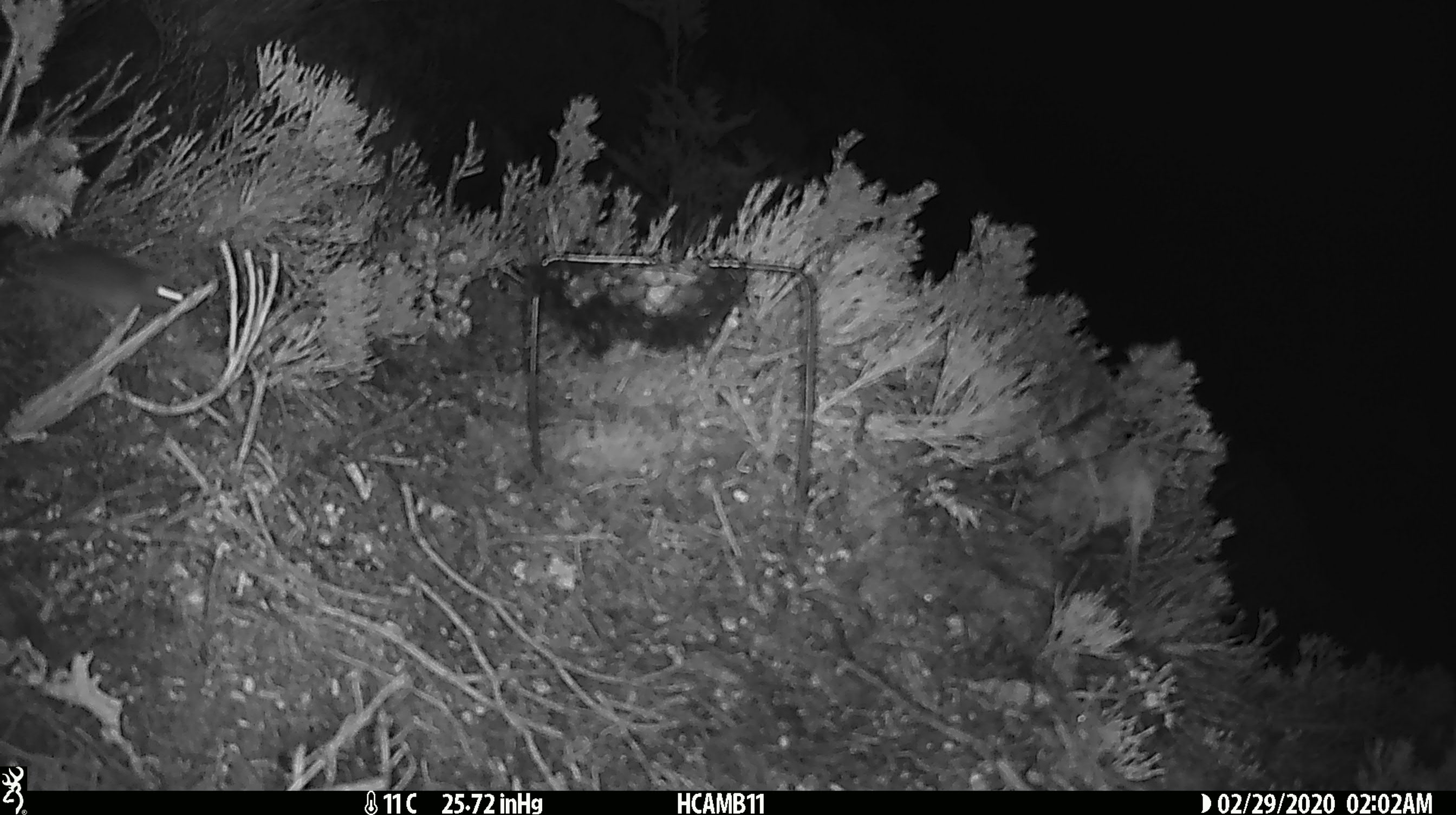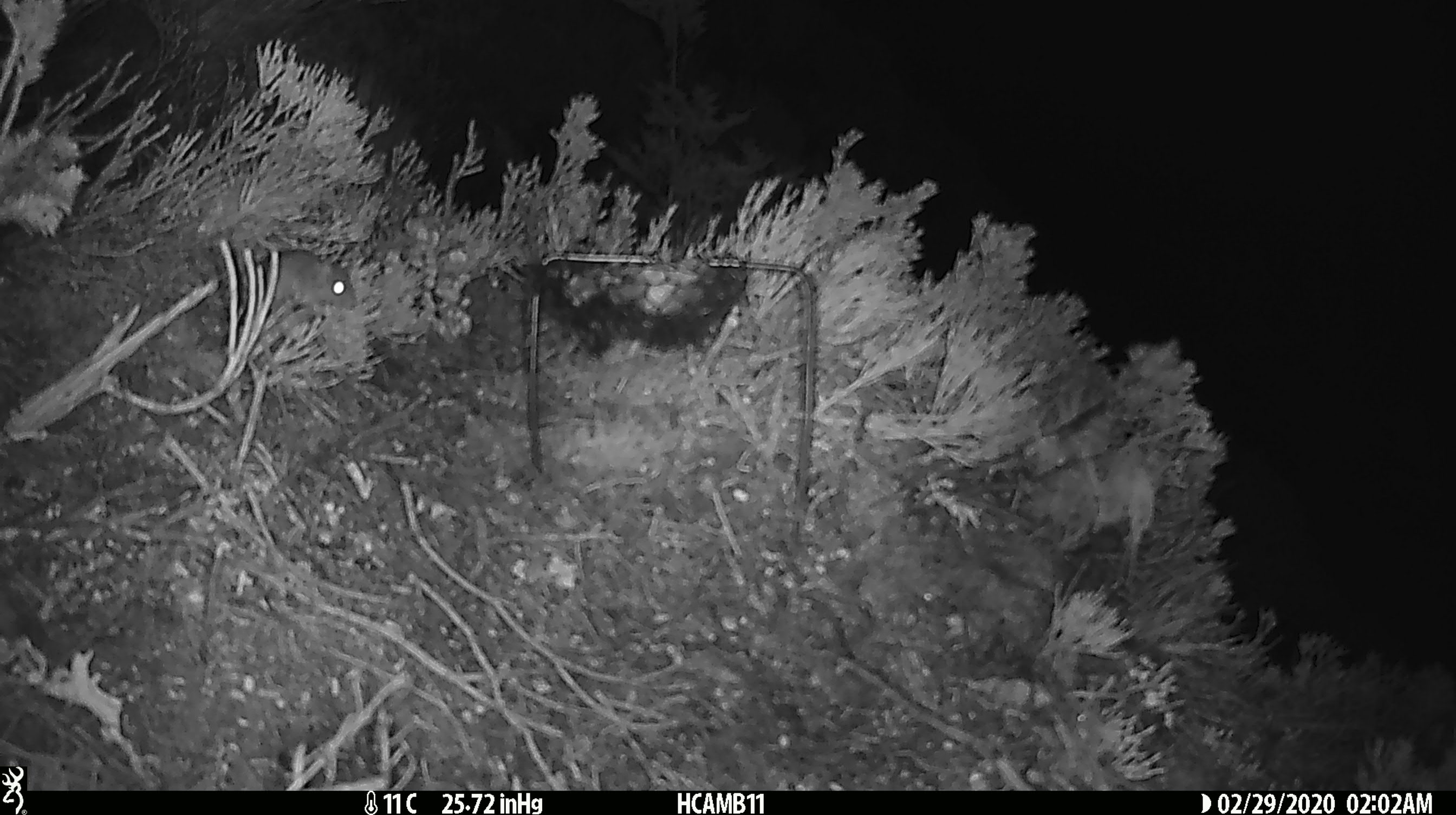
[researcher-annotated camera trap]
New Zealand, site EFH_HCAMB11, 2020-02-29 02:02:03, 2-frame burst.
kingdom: Animalia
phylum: Chordata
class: Mammalia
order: Rodentia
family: Muridae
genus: Mus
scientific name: Mus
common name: mouse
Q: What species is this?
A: Mouse (Mus).